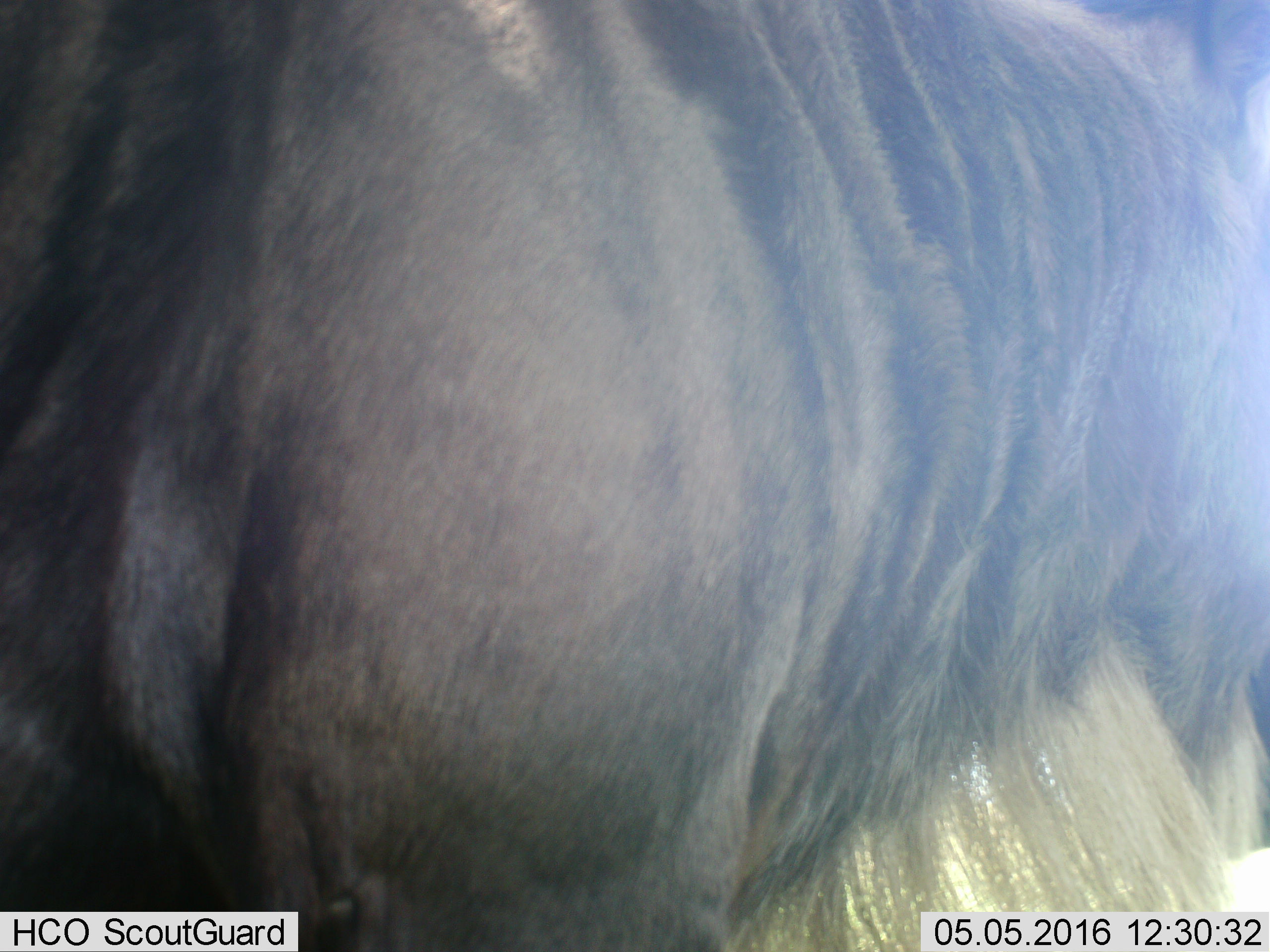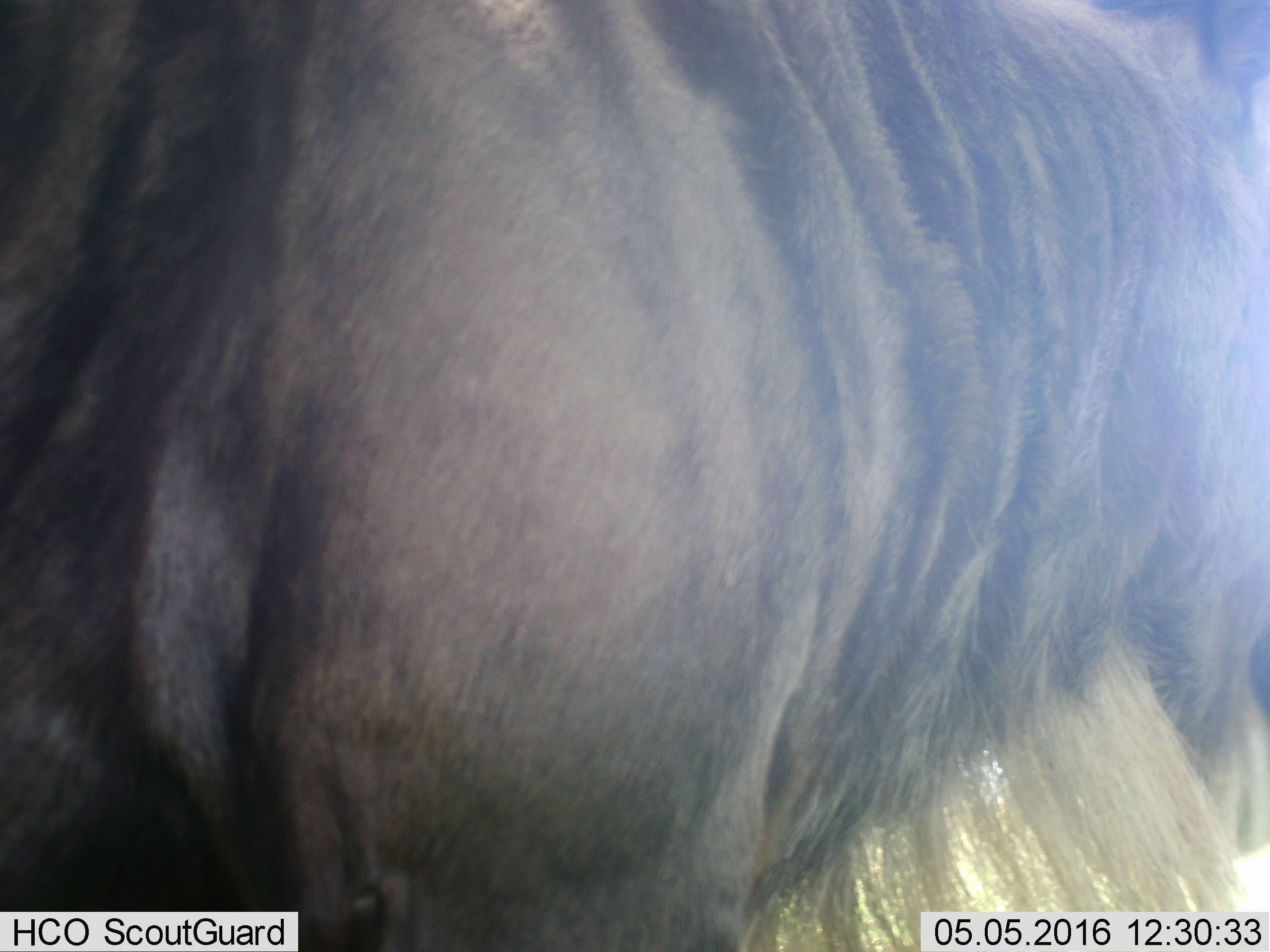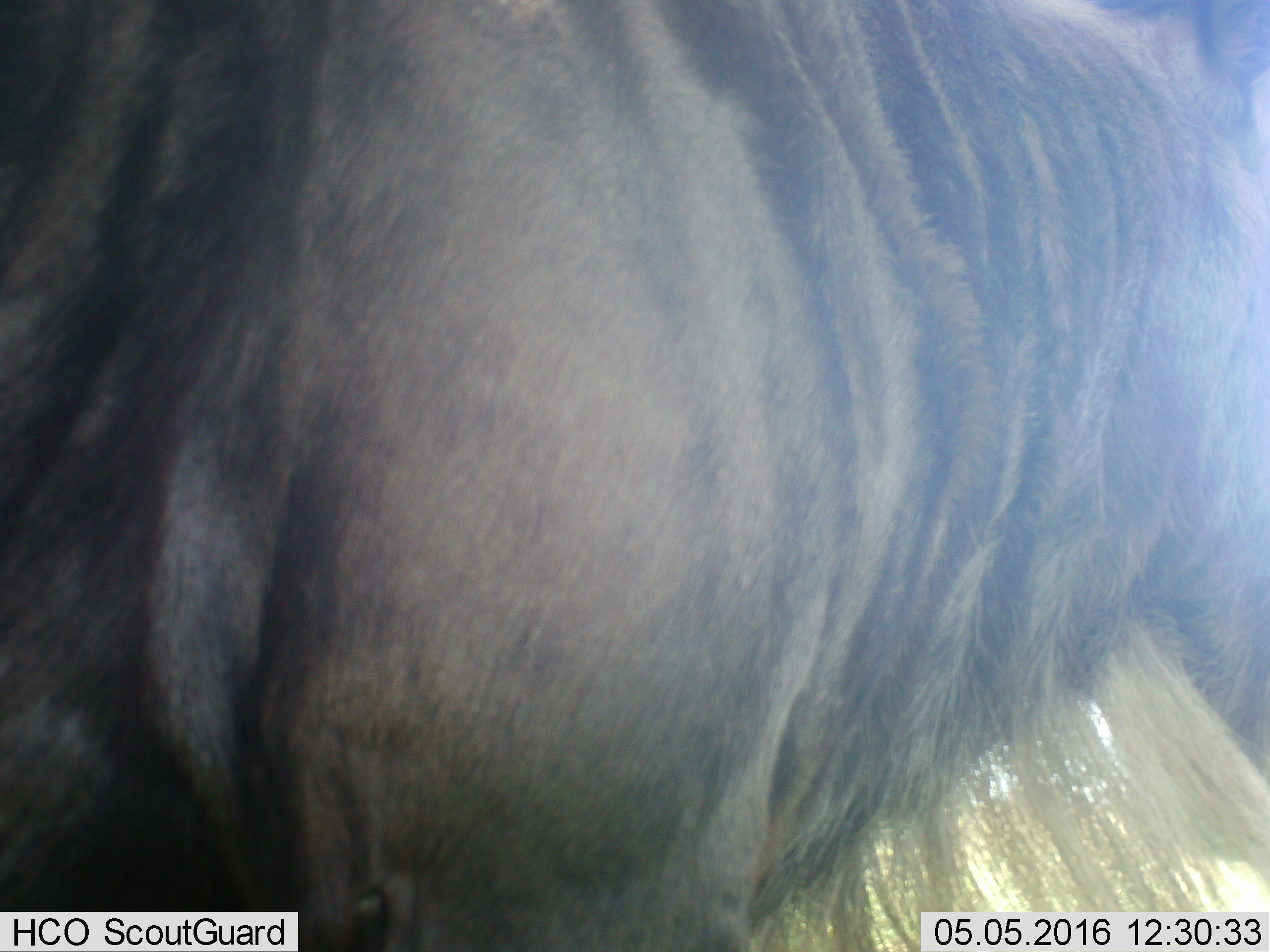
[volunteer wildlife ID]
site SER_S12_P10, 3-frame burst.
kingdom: Animalia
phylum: Chordata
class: Mammalia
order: Artiodactyla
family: Bovidae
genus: Connochaetes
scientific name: Connochaetes taurinus taurinus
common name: blue wildebeest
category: wildebeestblue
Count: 1.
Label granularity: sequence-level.